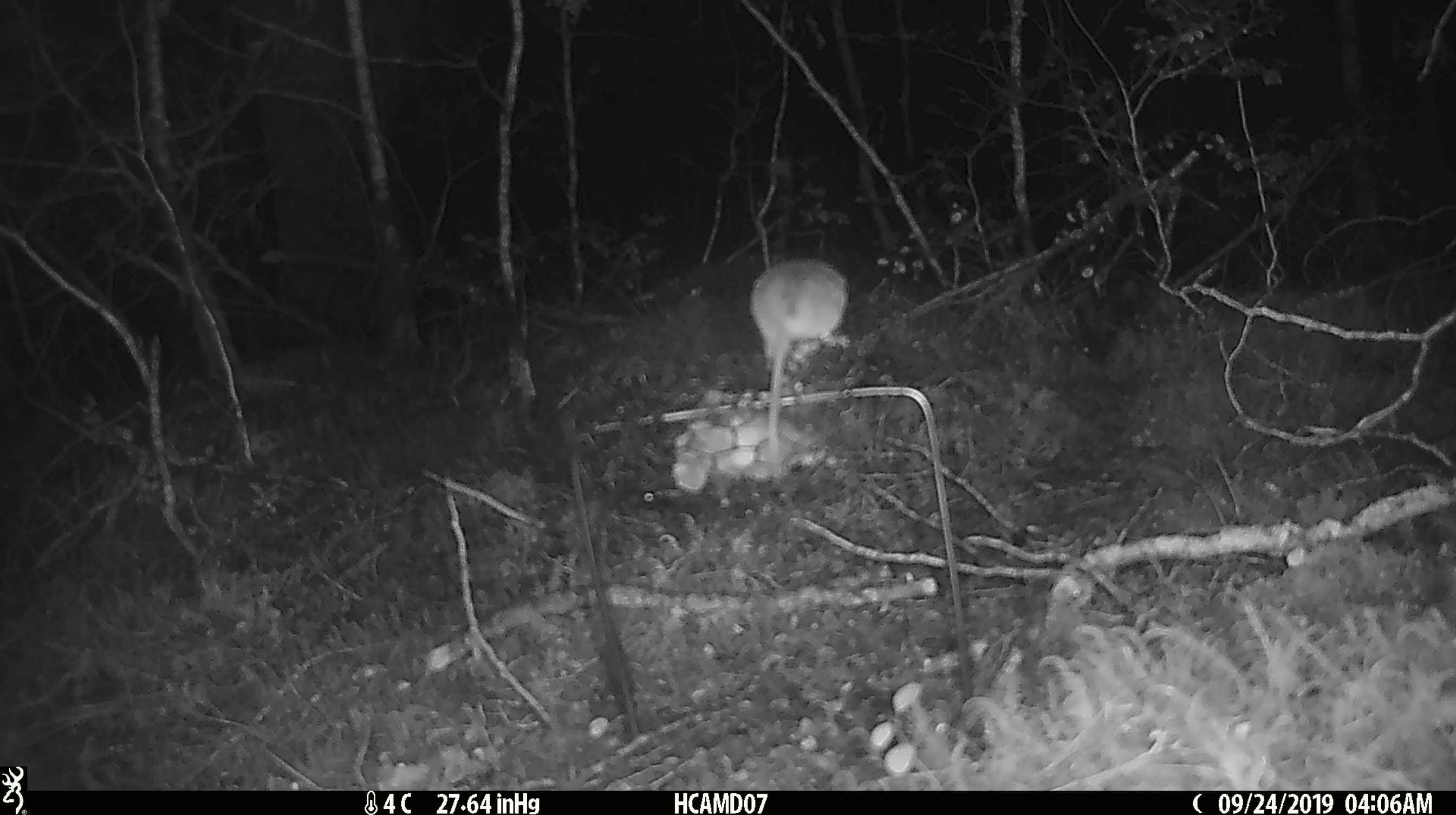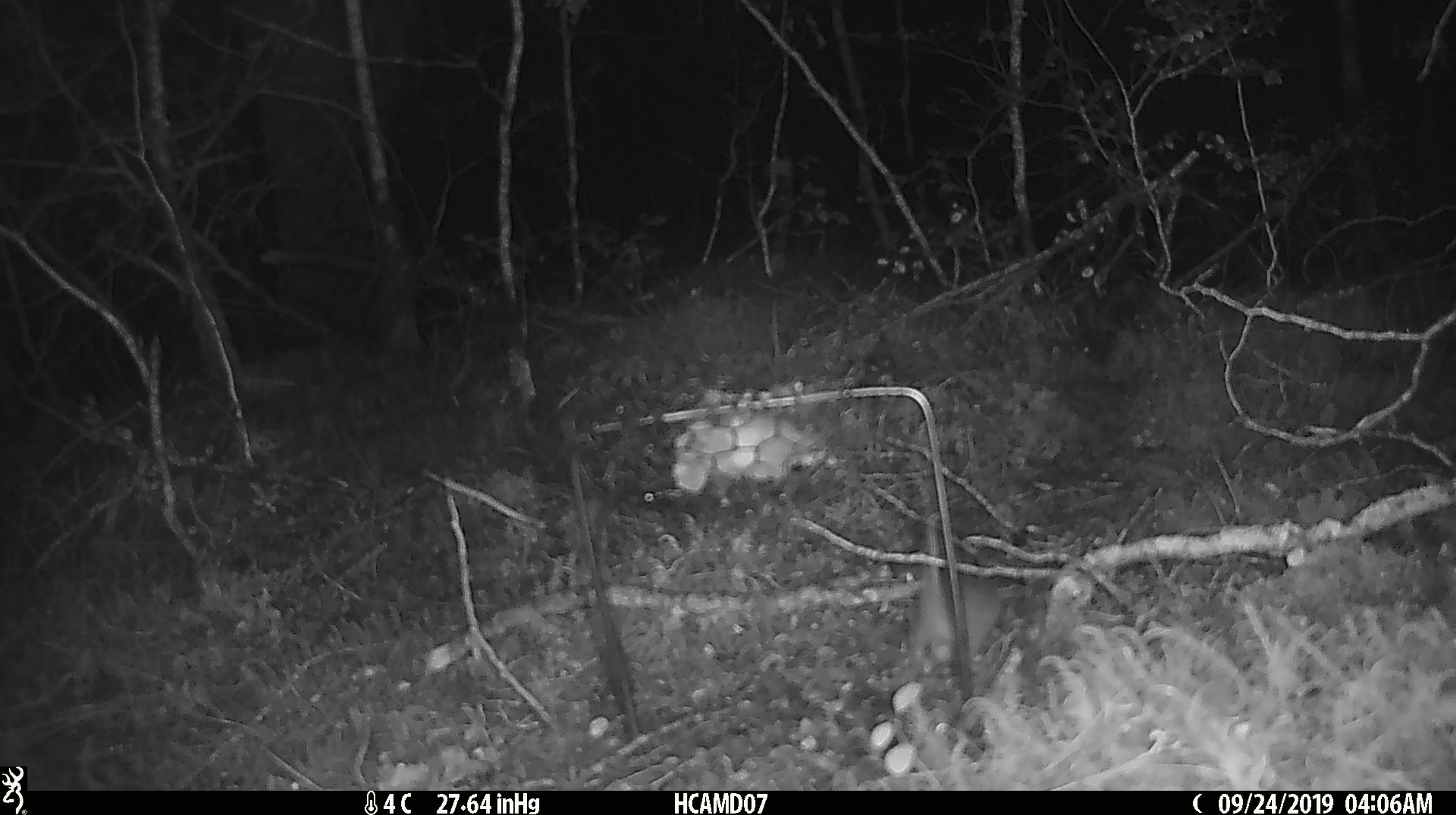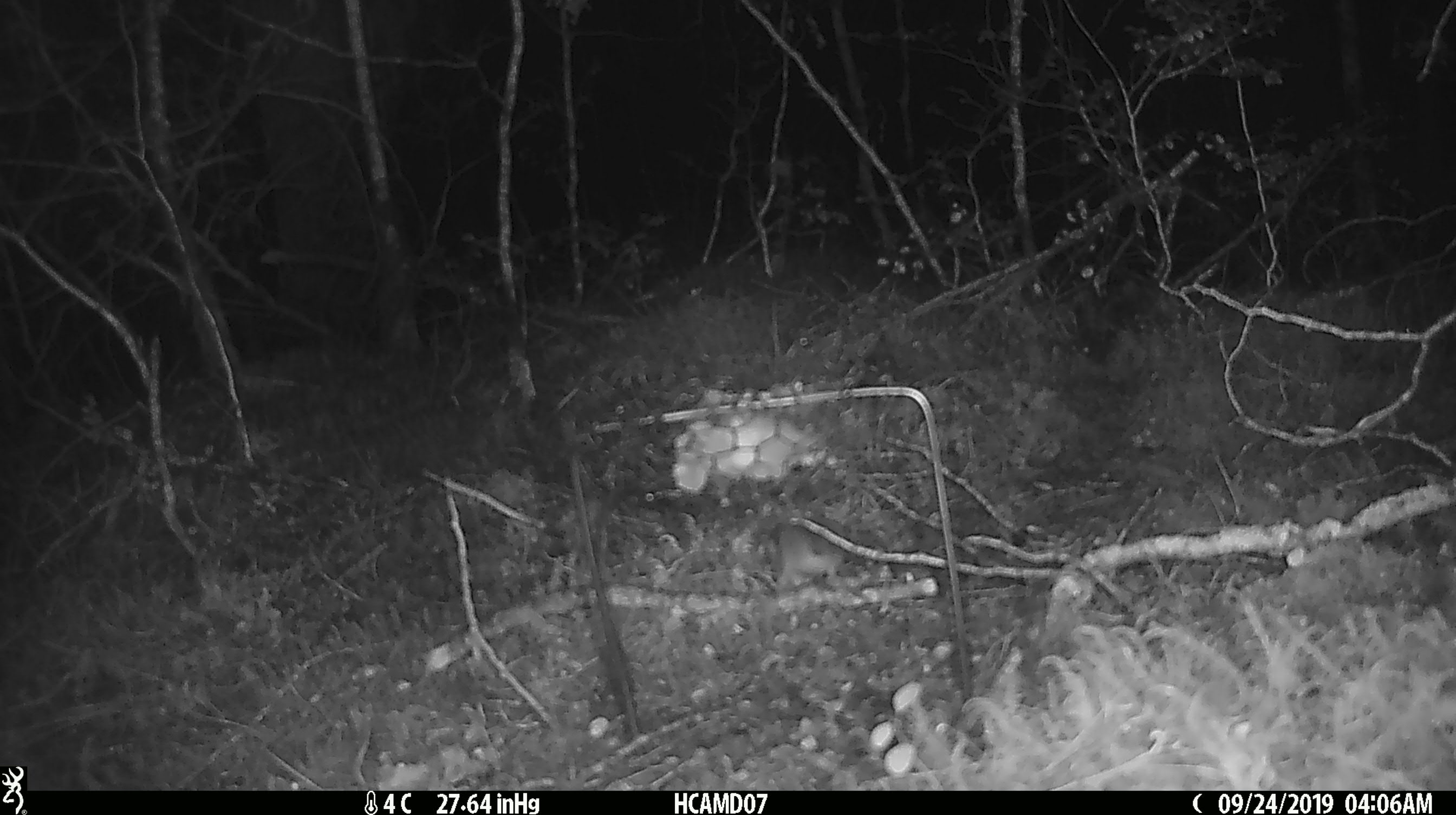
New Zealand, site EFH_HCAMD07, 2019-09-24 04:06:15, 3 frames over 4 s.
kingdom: Animalia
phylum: Chordata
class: Mammalia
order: Rodentia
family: Muridae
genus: Mus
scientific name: Mus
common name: mouse